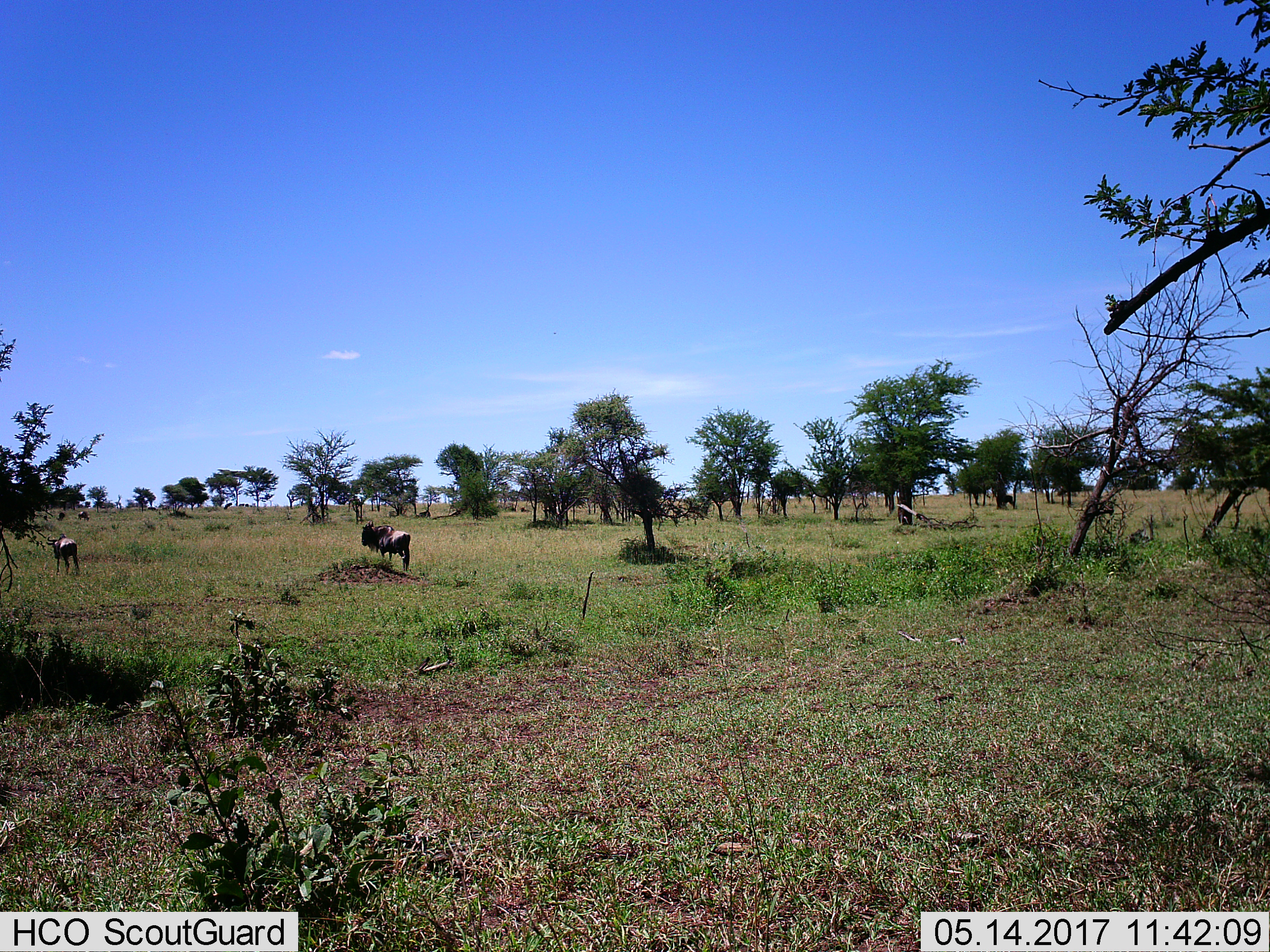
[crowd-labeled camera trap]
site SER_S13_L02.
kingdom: Animalia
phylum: Chordata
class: Mammalia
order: Artiodactyla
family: Bovidae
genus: Connochaetes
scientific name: Connochaetes taurinus taurinus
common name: blue wildebeest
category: wildebeestblue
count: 3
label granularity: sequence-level